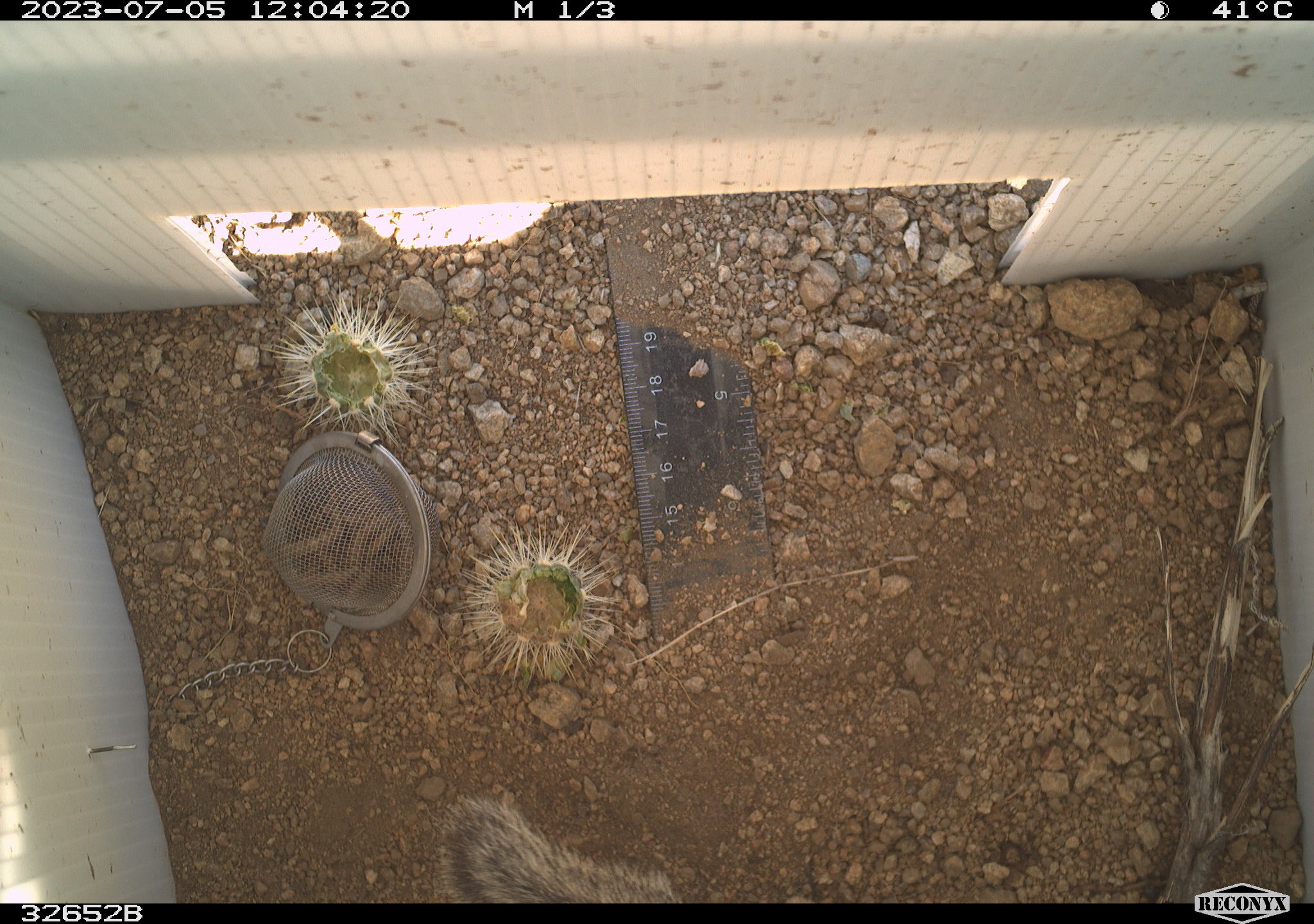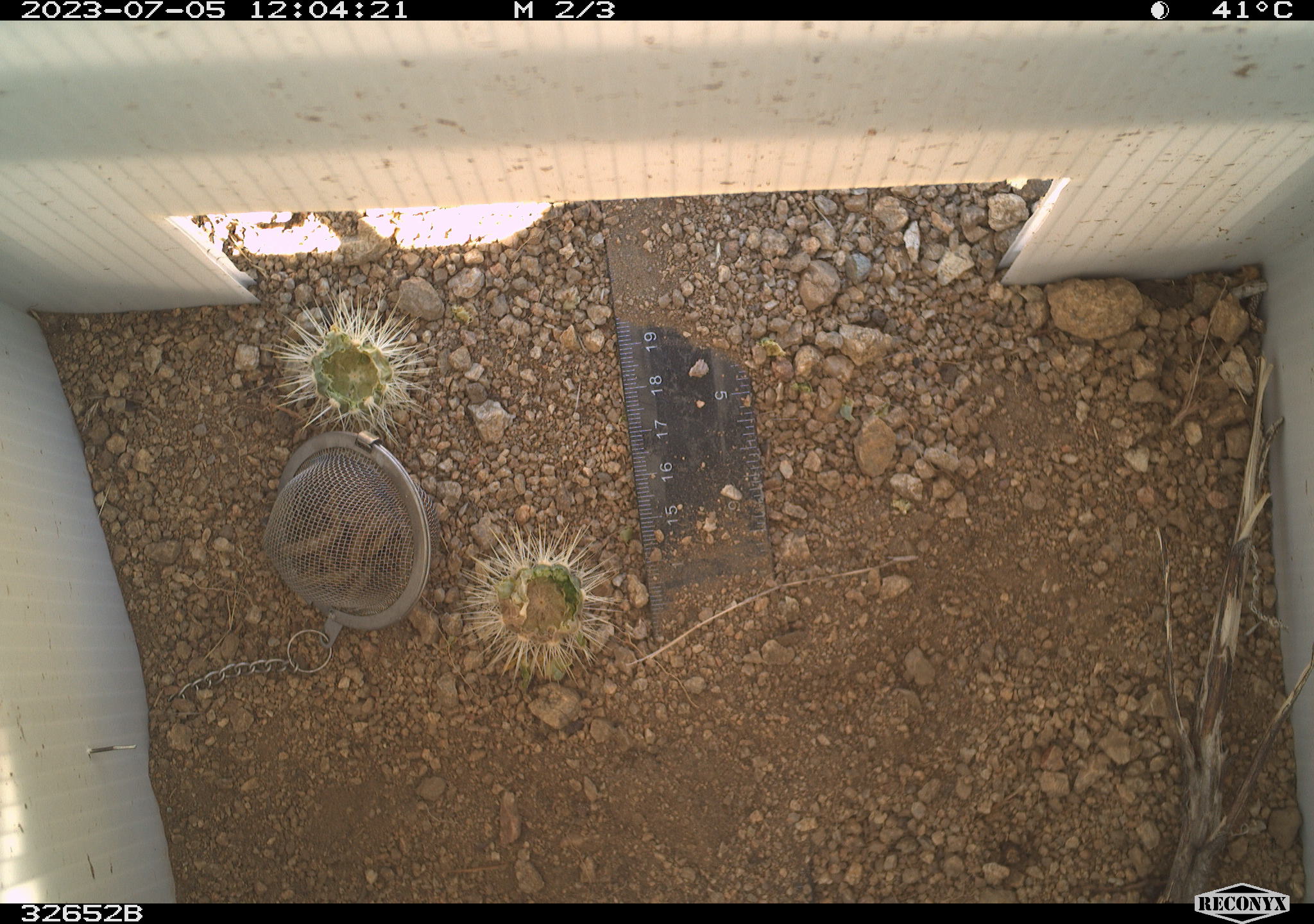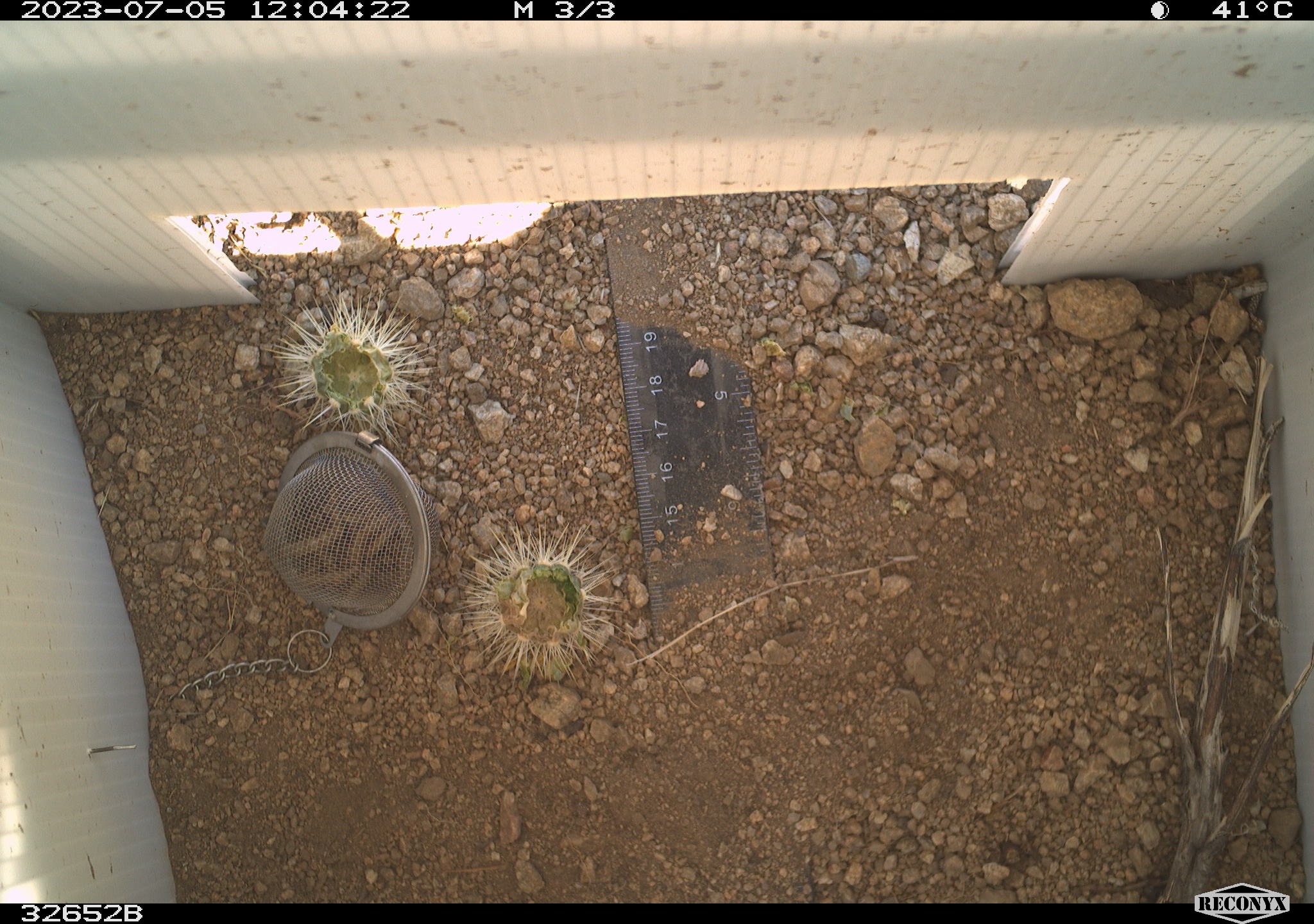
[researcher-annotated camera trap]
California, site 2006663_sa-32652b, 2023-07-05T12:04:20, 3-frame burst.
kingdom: Animalia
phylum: Chordata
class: Mammalia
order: Rodentia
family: Sciuridae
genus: Ammospermophilus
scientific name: Ammospermophilus leucurus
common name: white-tailed antelope squirrel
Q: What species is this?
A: White-tailed antelope squirrel (Ammospermophilus leucurus).